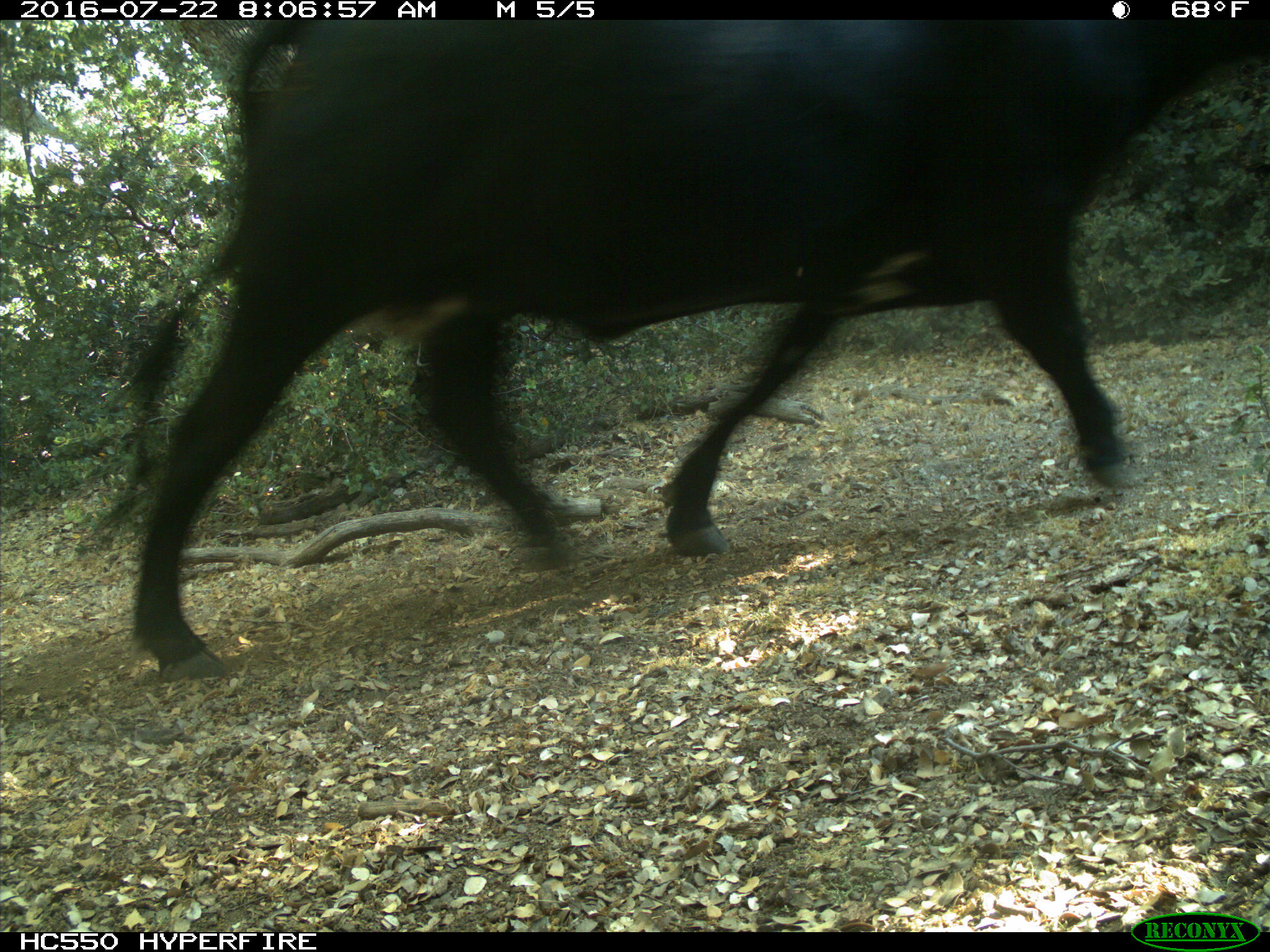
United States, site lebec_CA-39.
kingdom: Animalia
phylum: Chordata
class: Mammalia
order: Artiodactyla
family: Bovidae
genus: Bos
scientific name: Bos taurus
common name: domestic cow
Bos taurus (domestic cow).